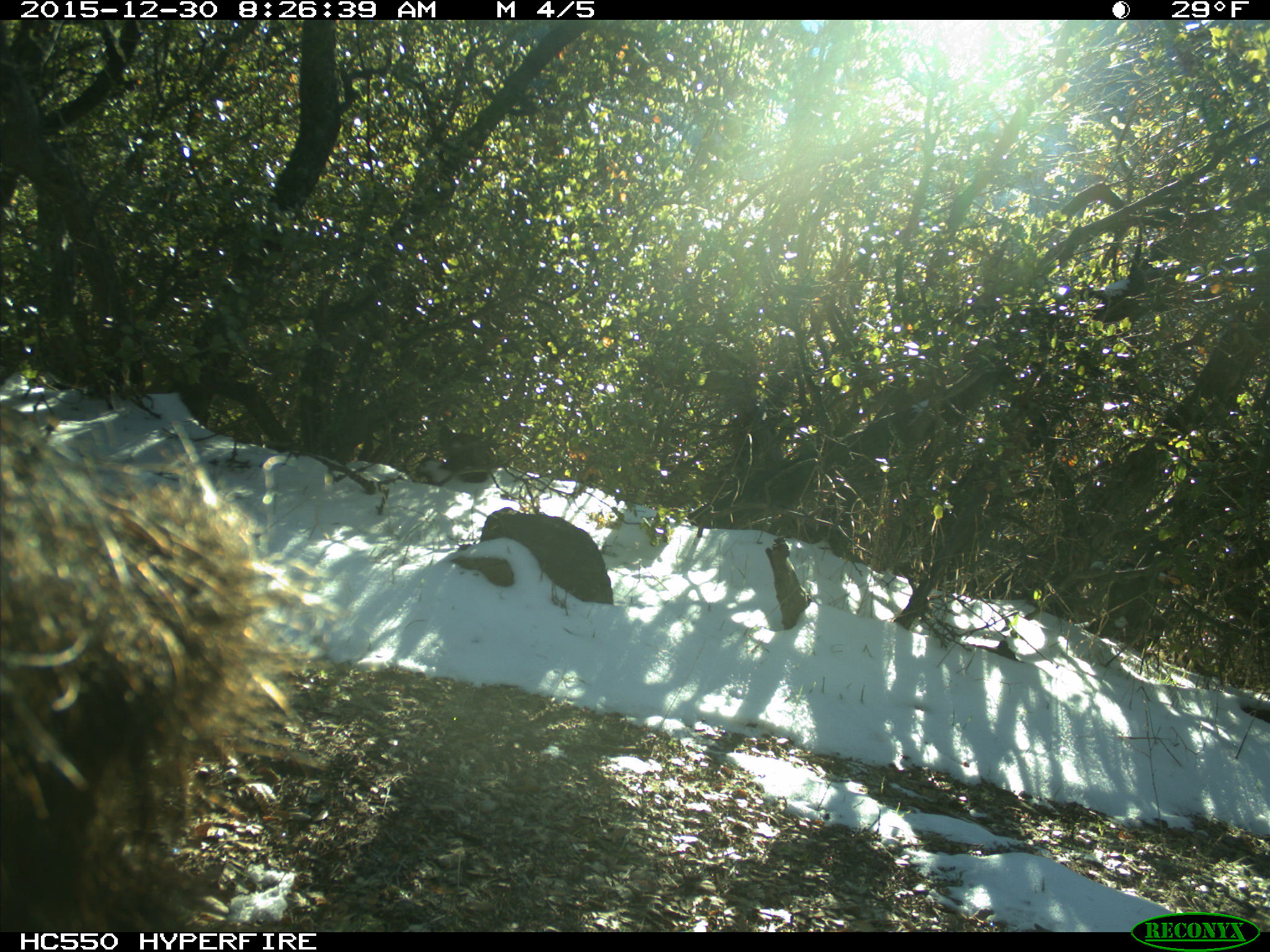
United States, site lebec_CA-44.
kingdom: Animalia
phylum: Chordata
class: Mammalia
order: Artiodactyla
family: Suidae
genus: Sus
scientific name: Sus scrofa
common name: wild boar